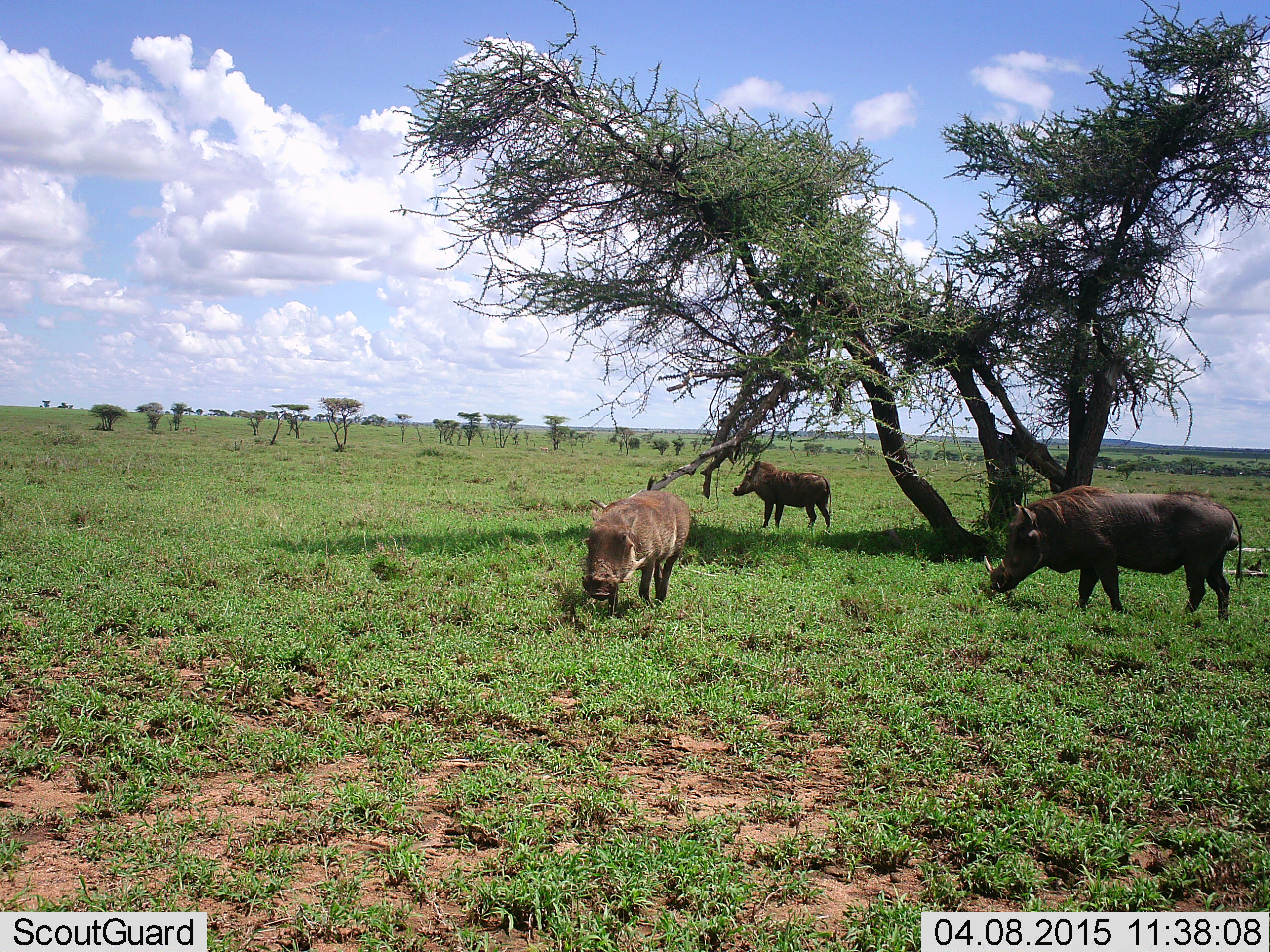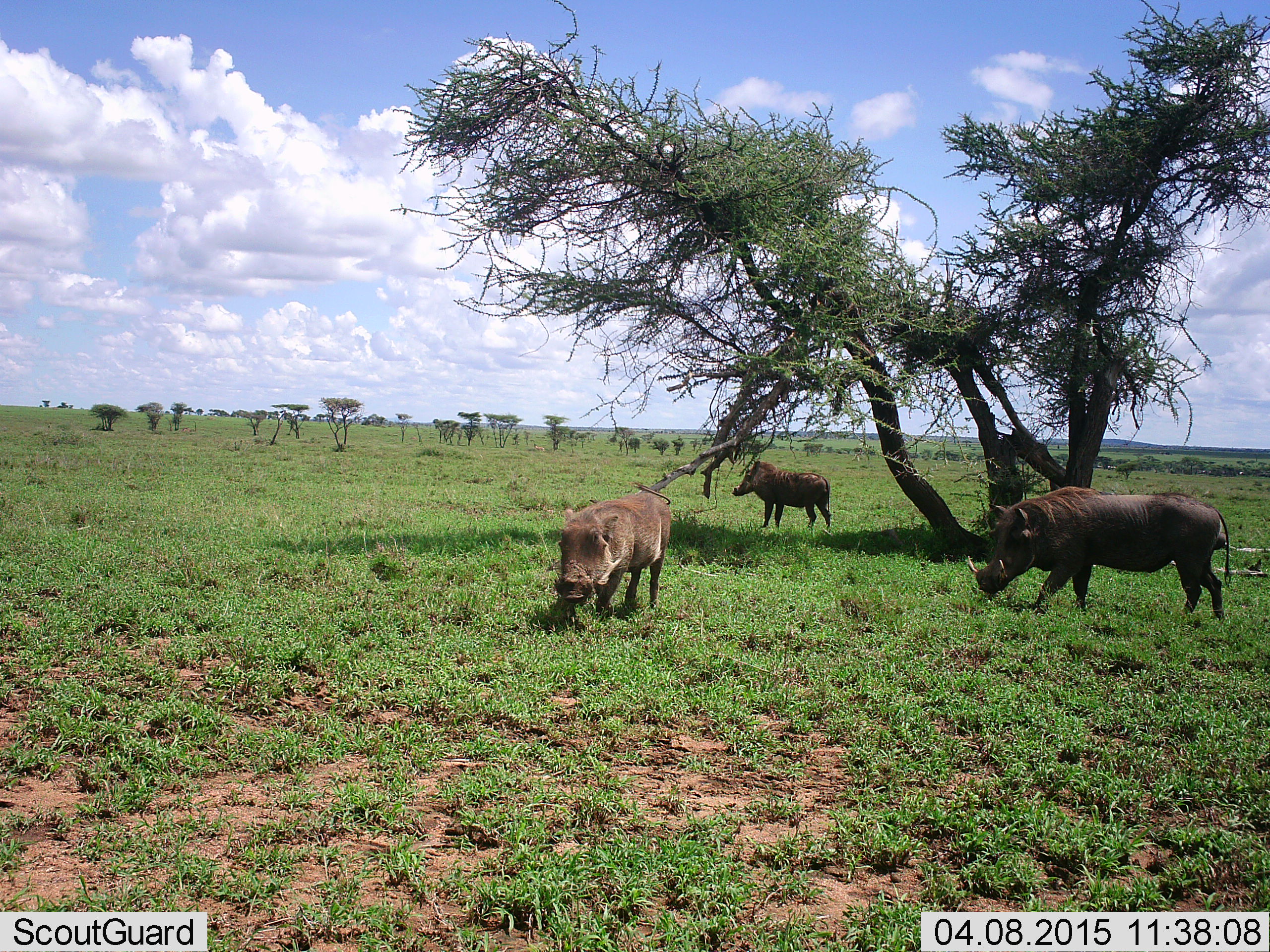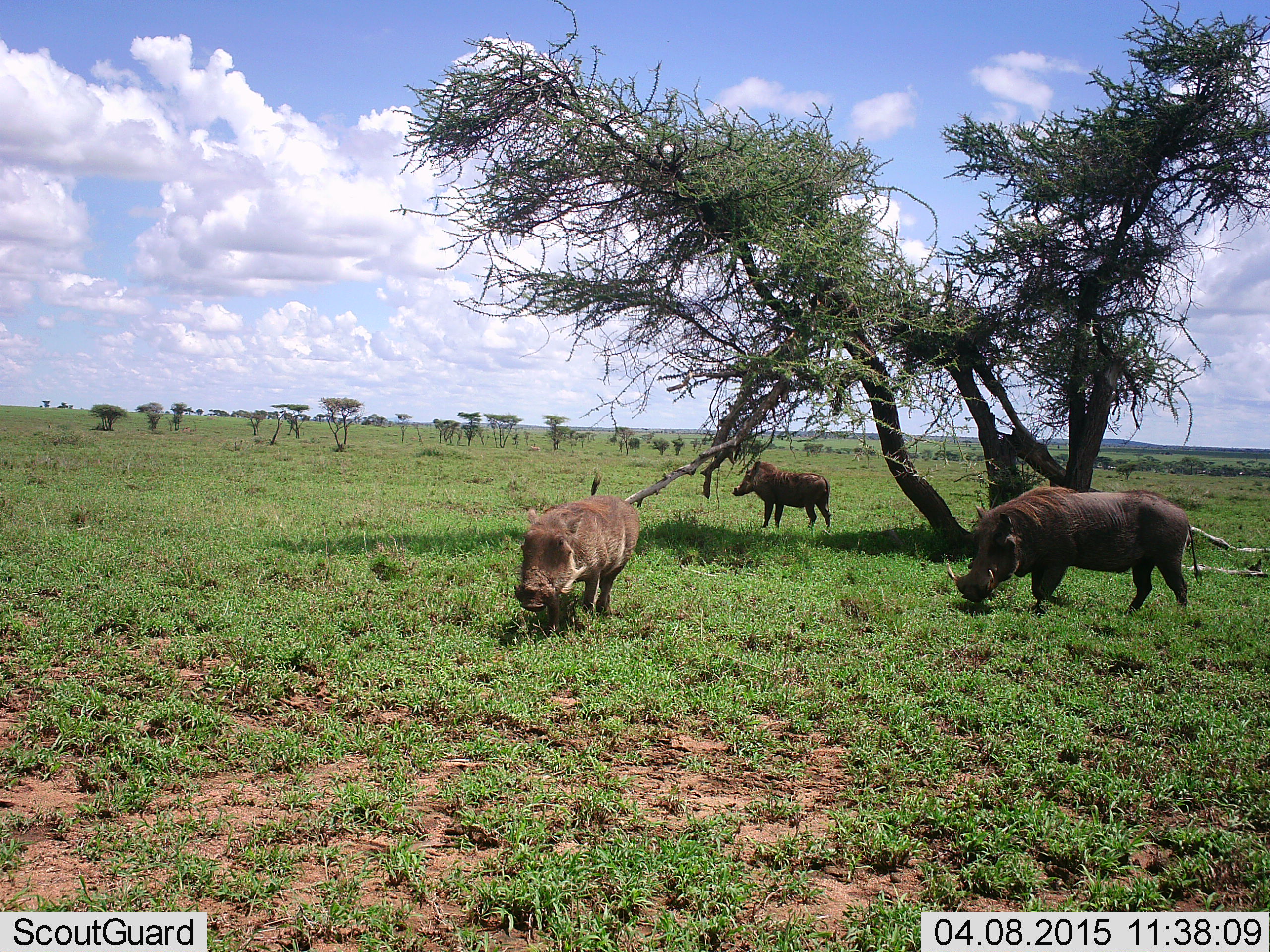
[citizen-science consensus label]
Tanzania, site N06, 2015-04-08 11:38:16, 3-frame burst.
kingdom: Animalia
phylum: Chordata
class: Mammalia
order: Artiodactyla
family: Suidae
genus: Phacochoerus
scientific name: Phacochoerus africanus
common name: warthog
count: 3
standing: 80%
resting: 0%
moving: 100%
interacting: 0%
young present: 10%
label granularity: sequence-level